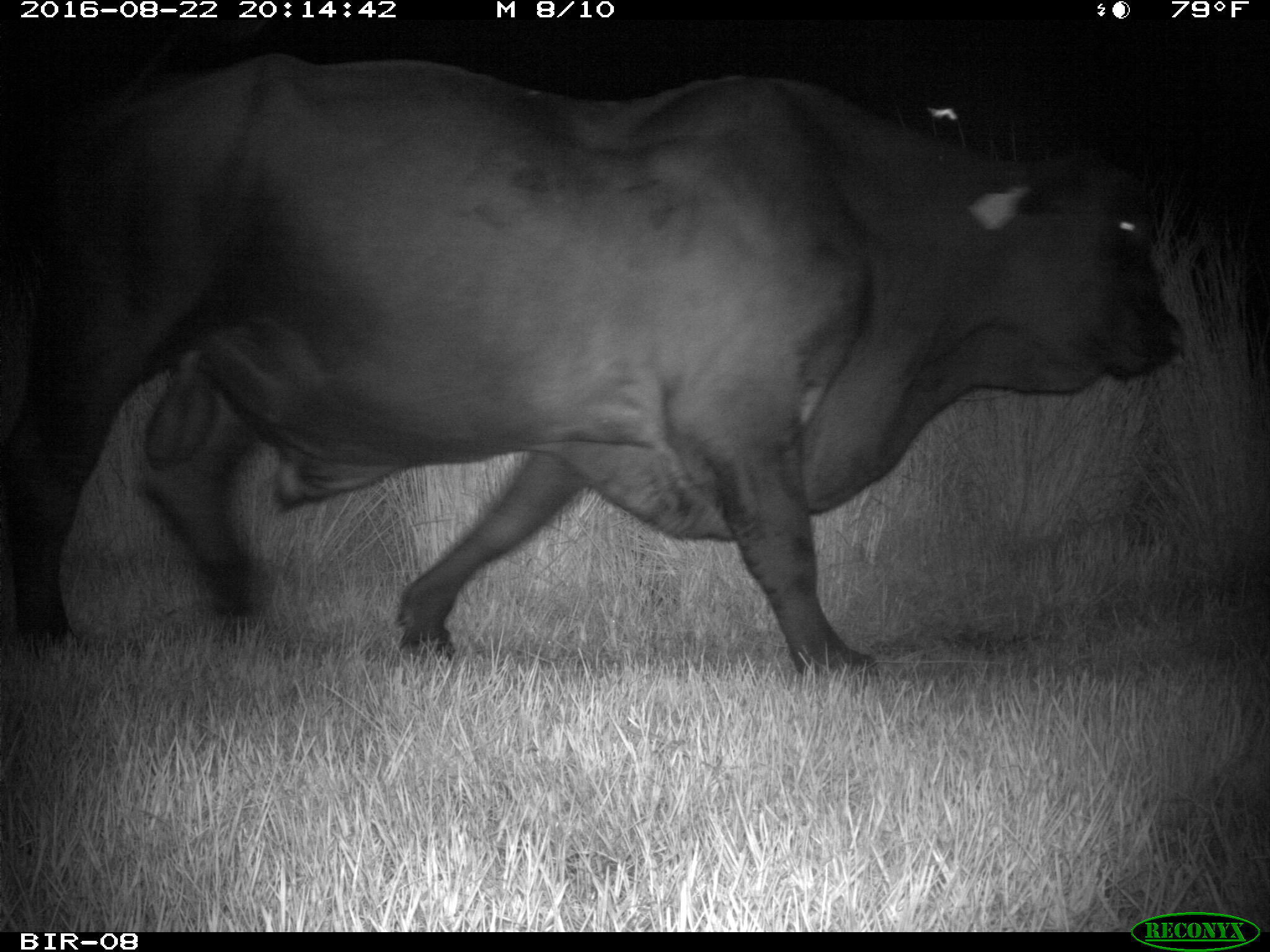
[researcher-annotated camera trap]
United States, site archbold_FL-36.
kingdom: Animalia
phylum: Chordata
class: Mammalia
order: Artiodactyla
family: Bovidae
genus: Bos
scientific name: Bos taurus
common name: domestic cow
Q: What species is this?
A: Bos taurus (domestic cow).